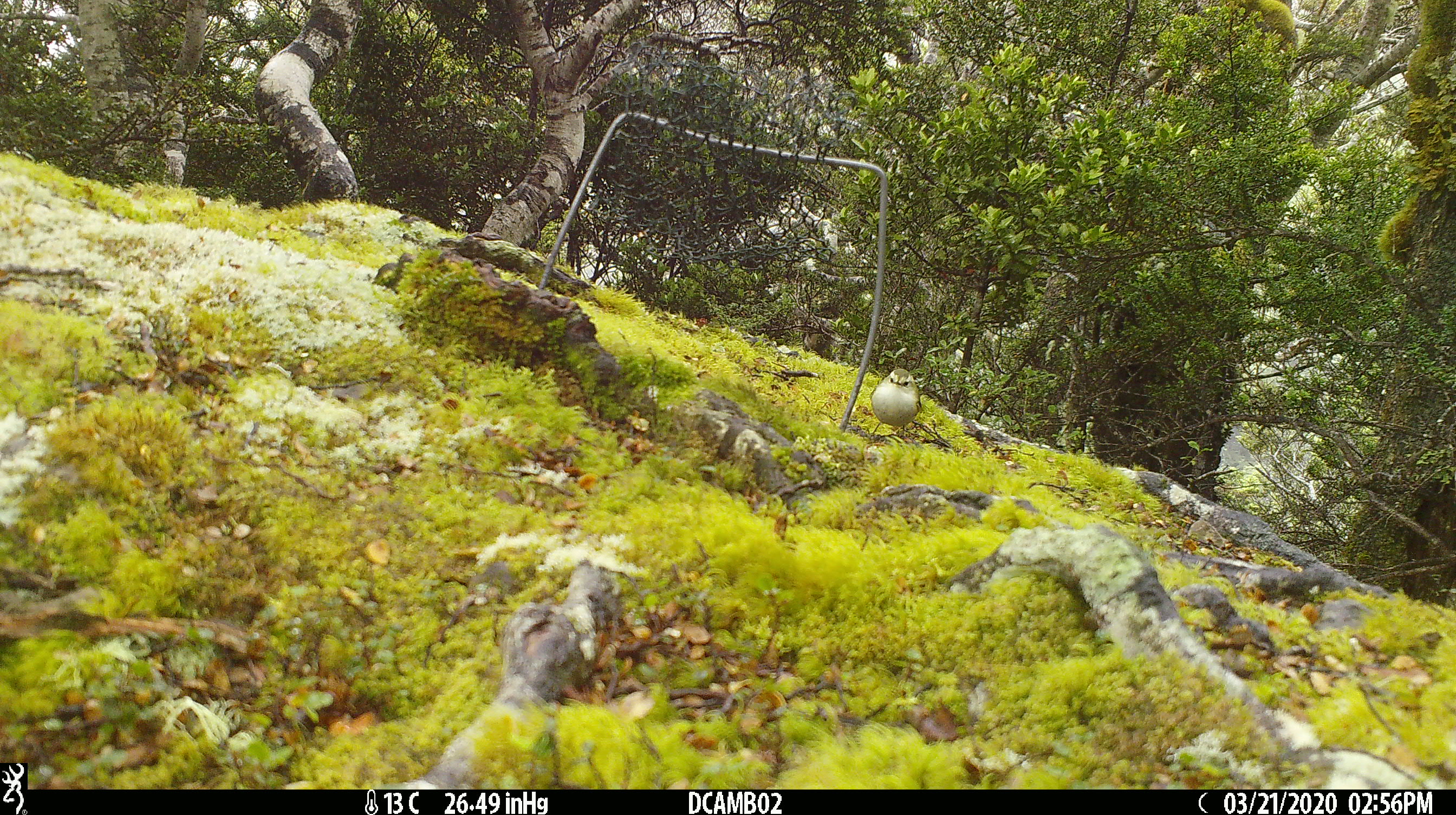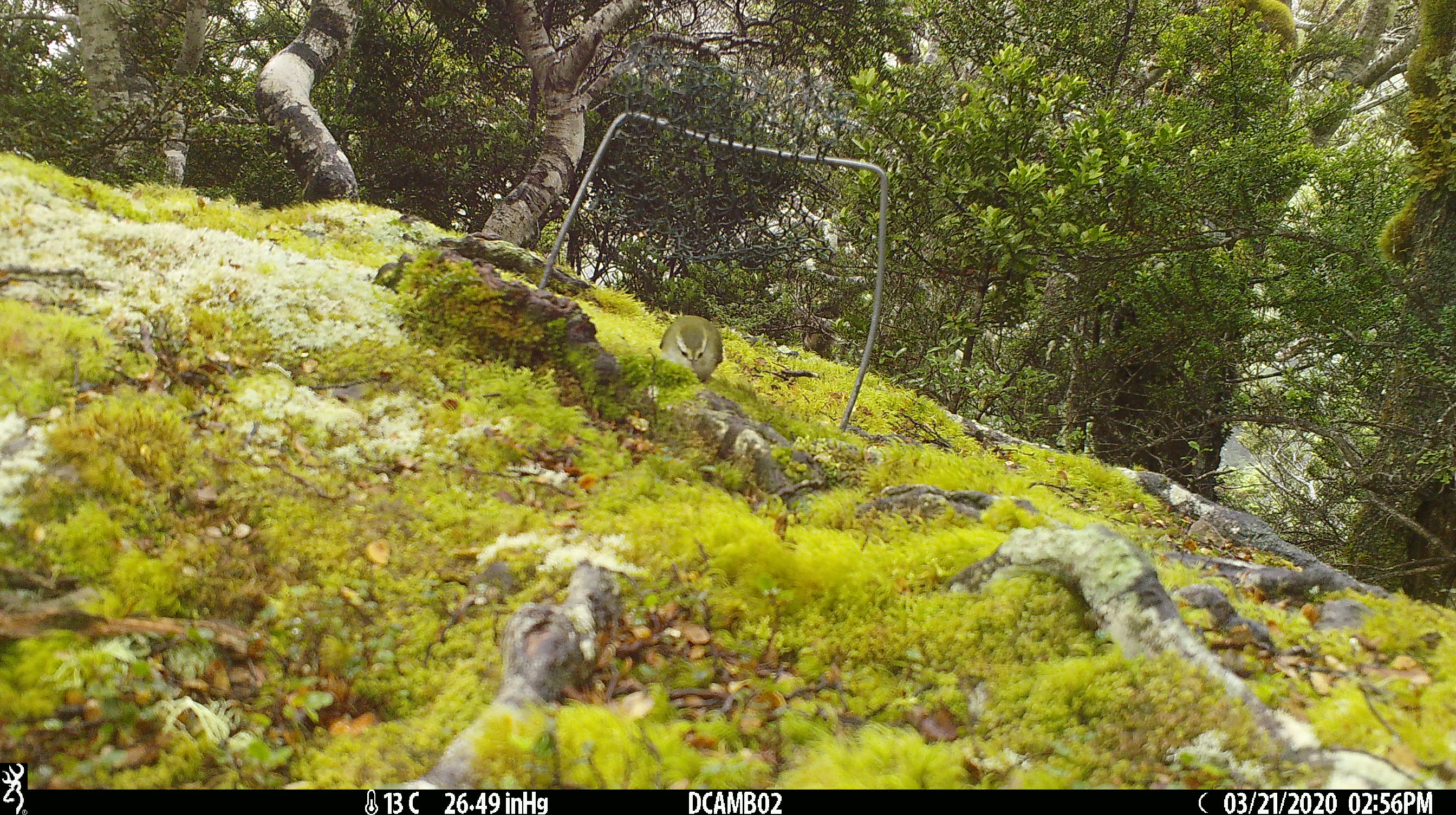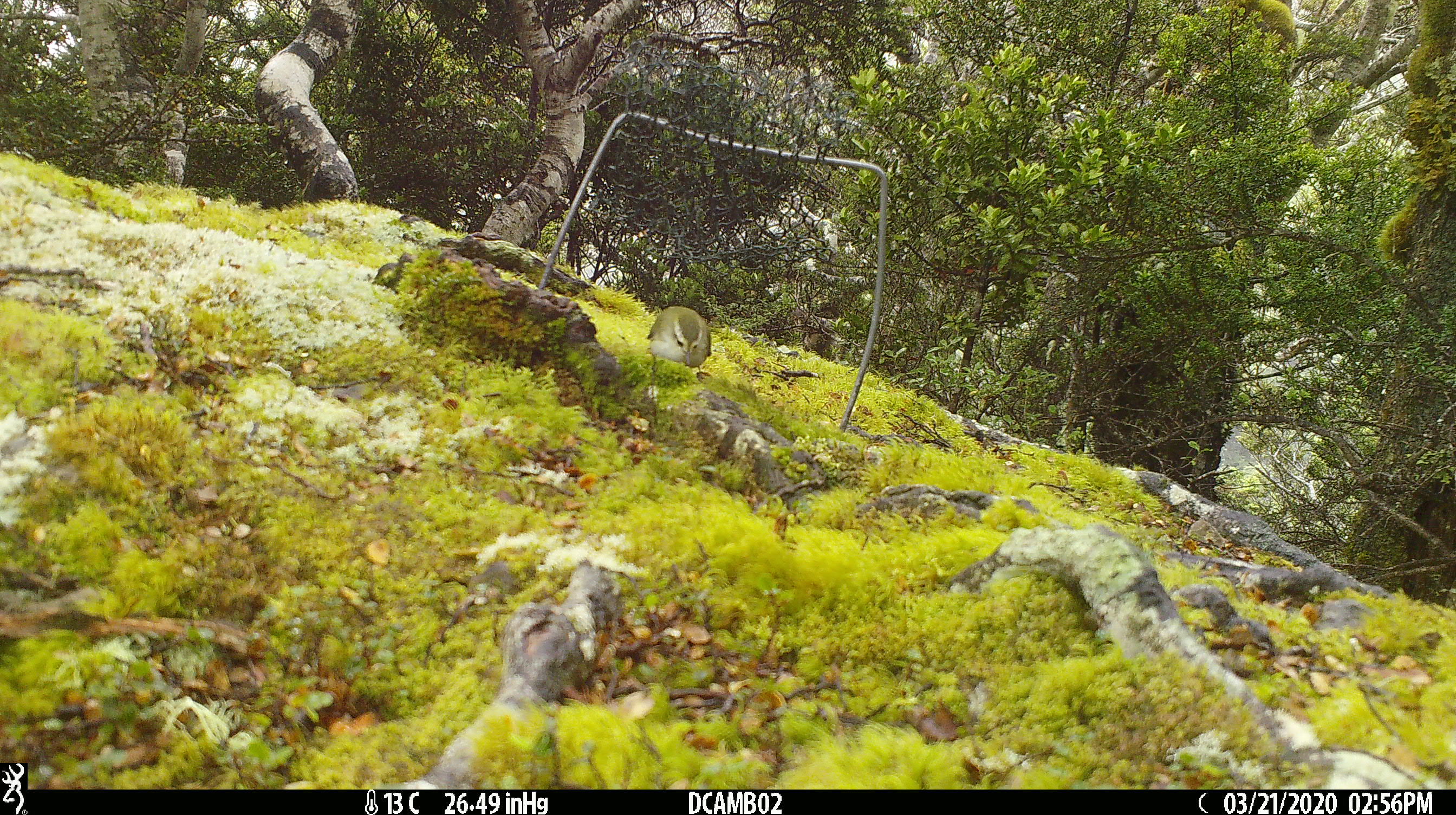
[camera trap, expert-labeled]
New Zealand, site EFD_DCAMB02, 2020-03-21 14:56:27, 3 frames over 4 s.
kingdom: Animalia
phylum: Chordata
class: Aves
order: Passeriformes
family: Acanthisittidae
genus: Acanthisitta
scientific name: Acanthisitta chloris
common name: rifleman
Rifleman (Acanthisitta chloris).